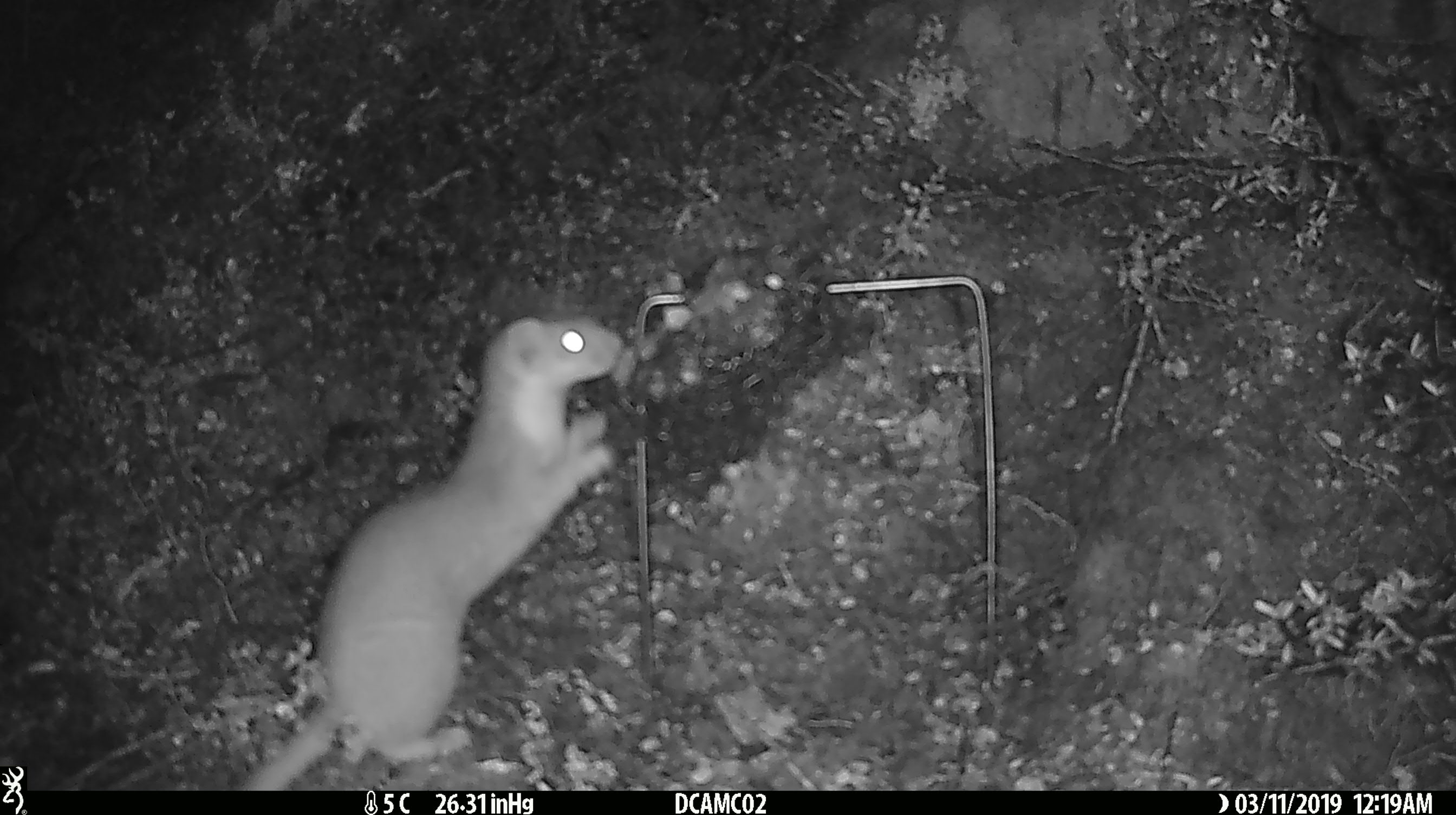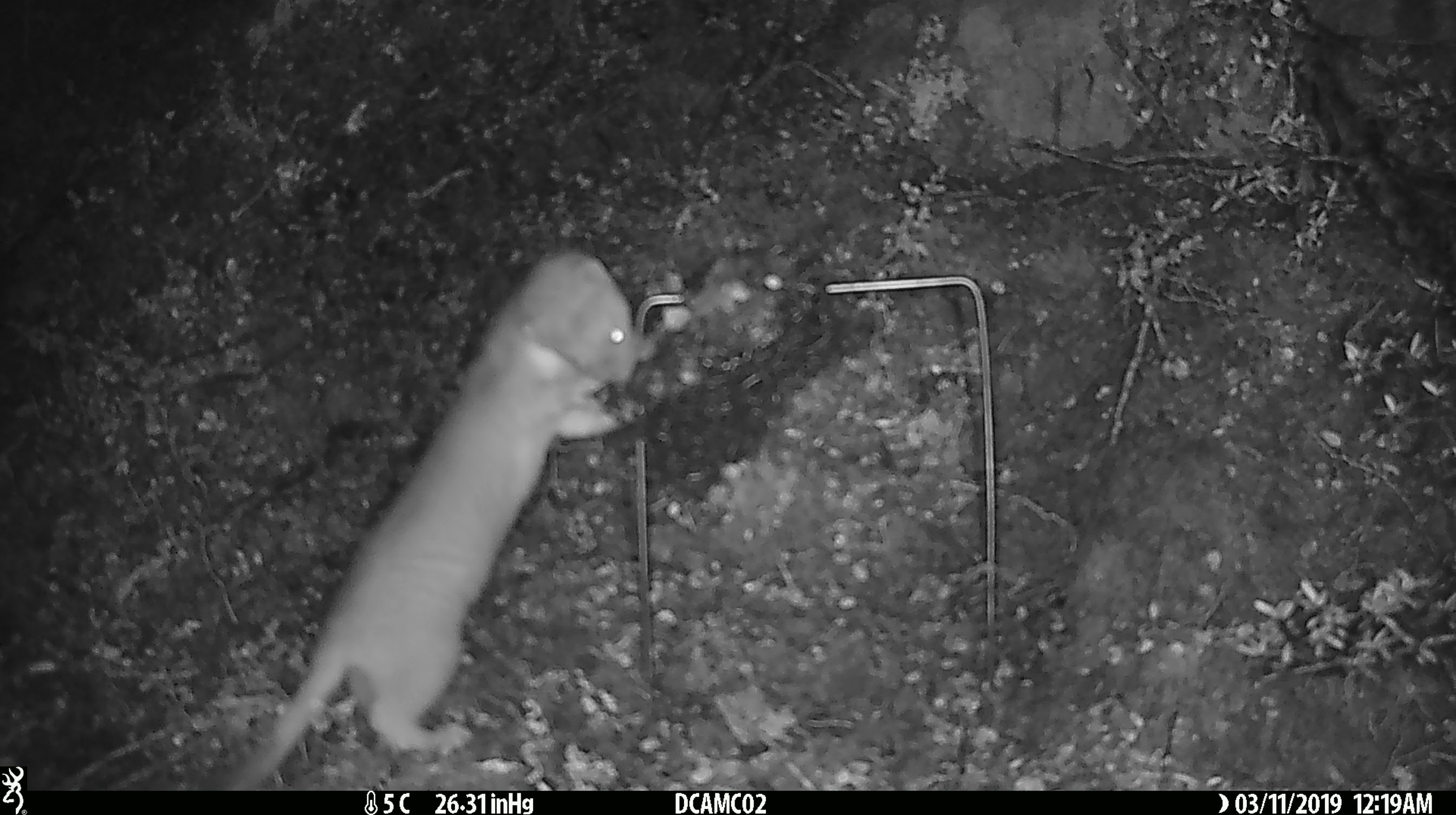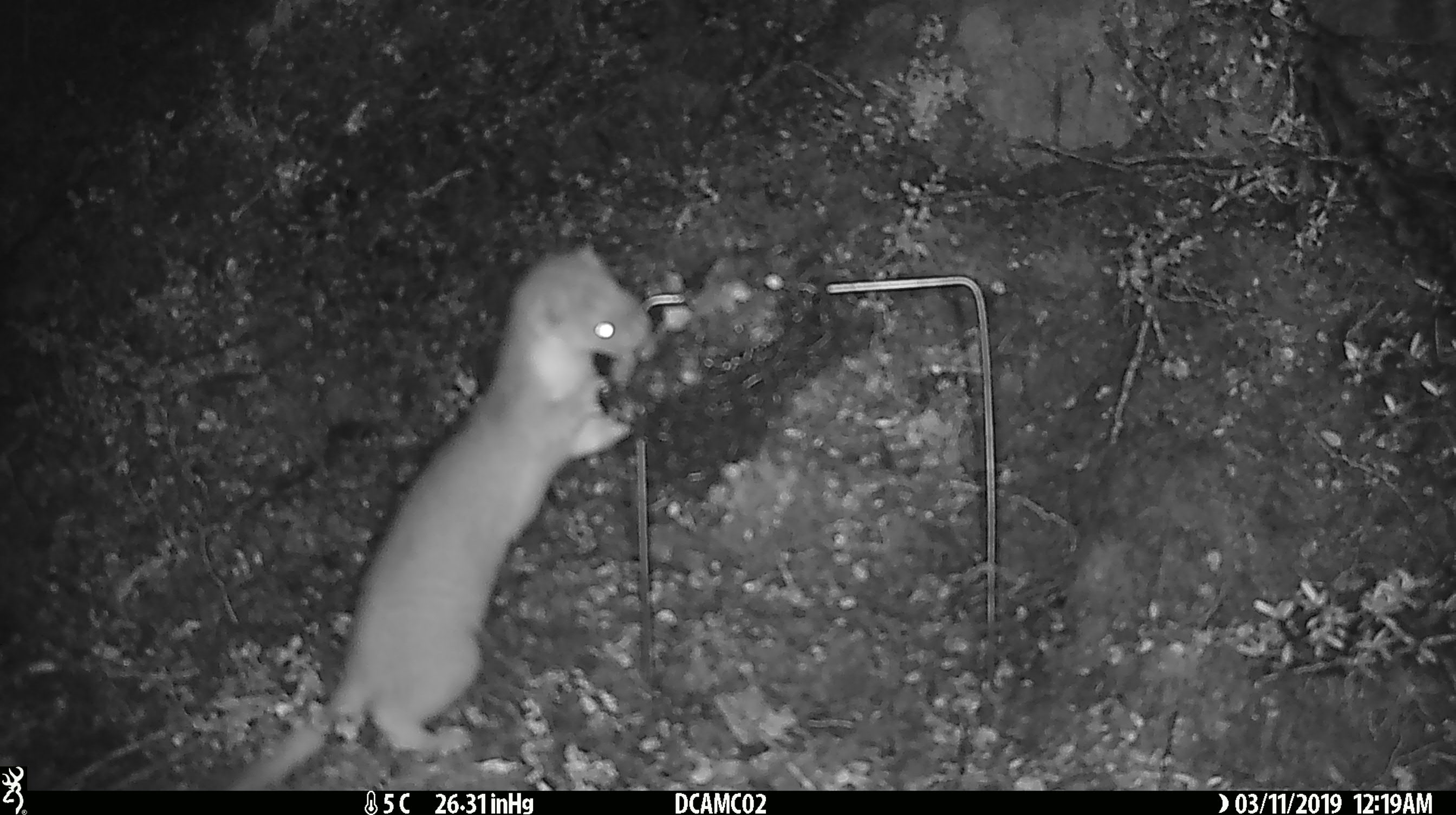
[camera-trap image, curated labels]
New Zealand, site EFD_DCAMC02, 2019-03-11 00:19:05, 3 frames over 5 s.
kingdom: Animalia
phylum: Chordata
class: Mammalia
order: Carnivora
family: Mustelidae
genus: Mustela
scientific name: Mustela erminea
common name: stoat